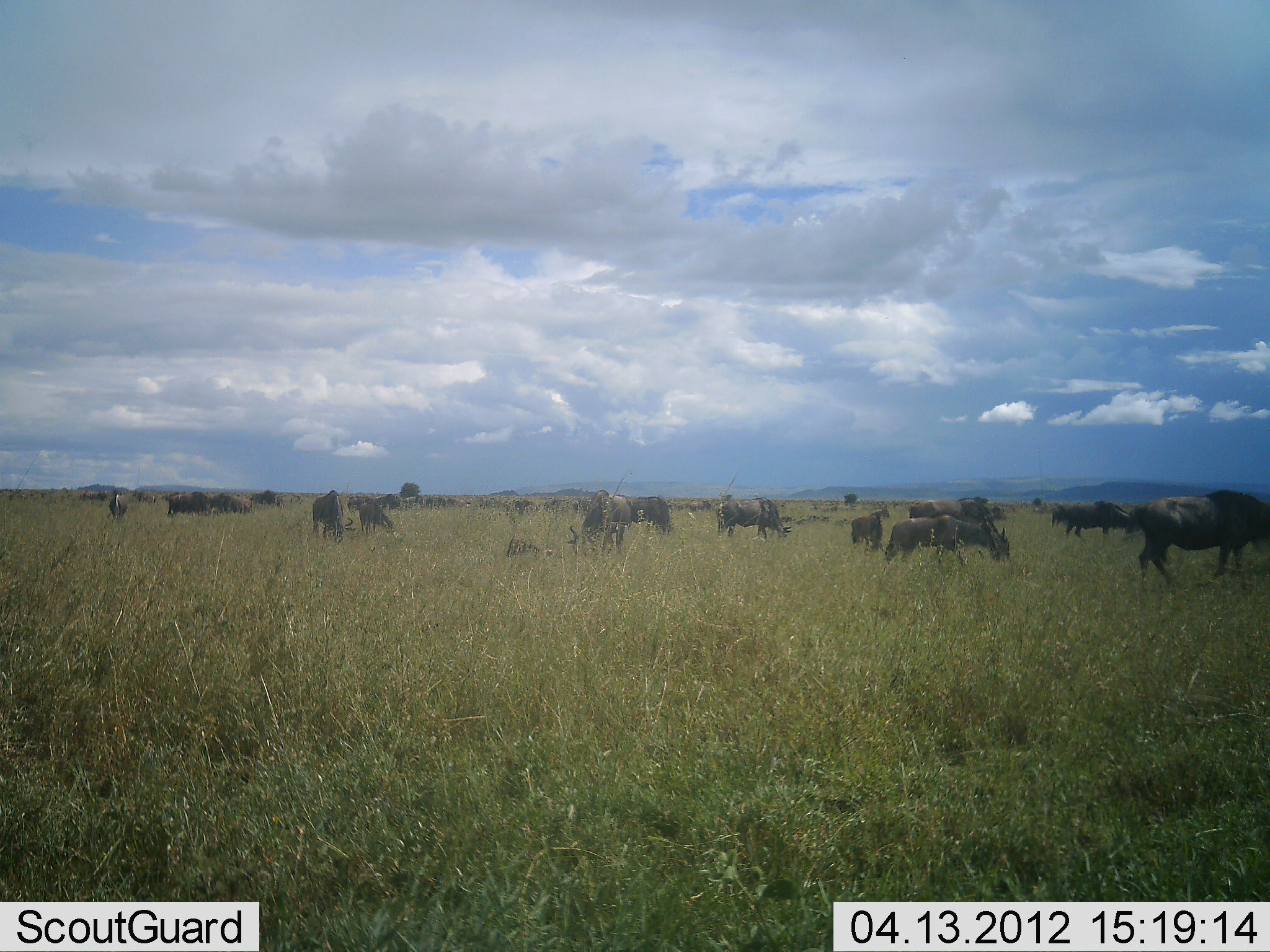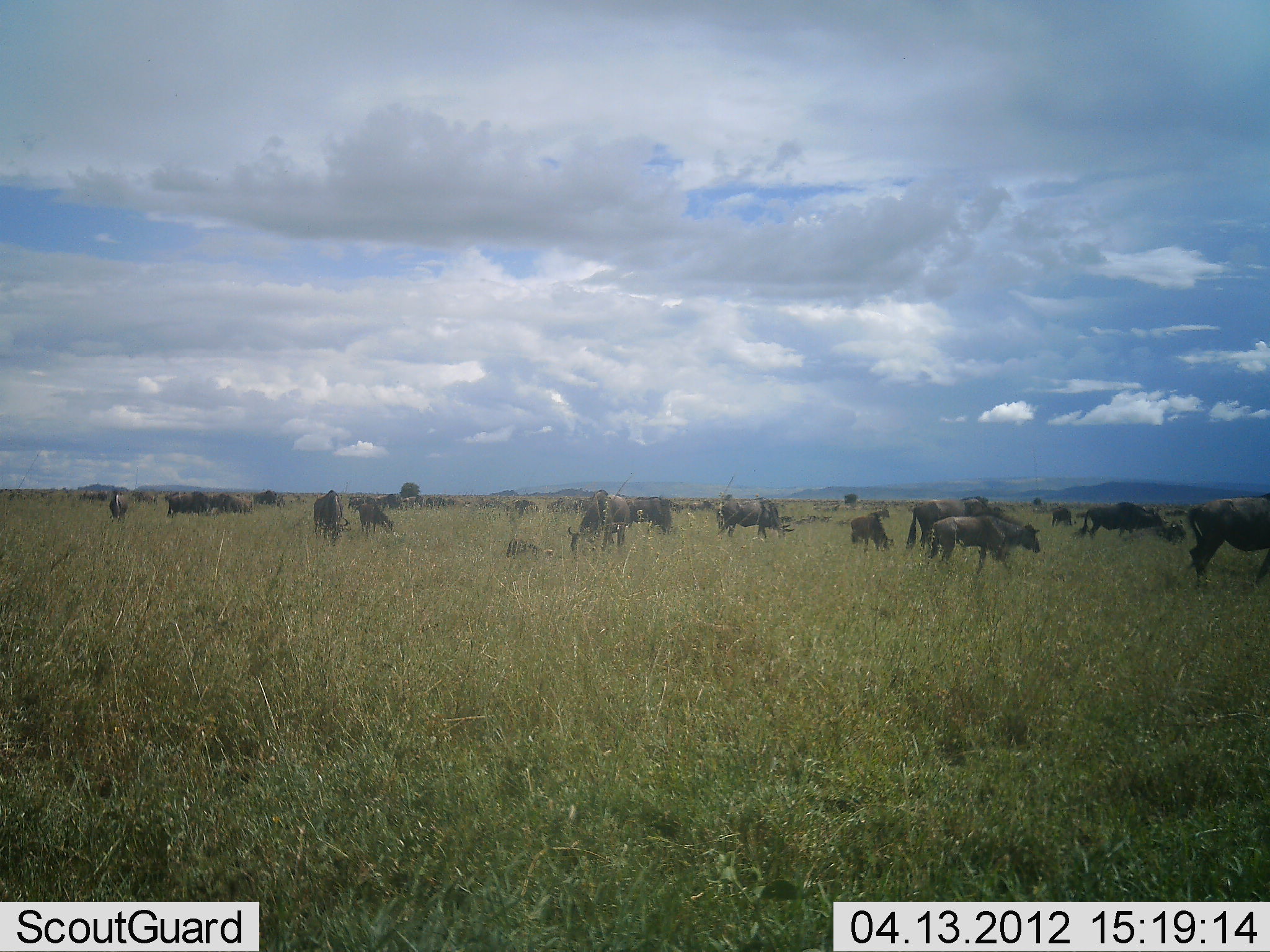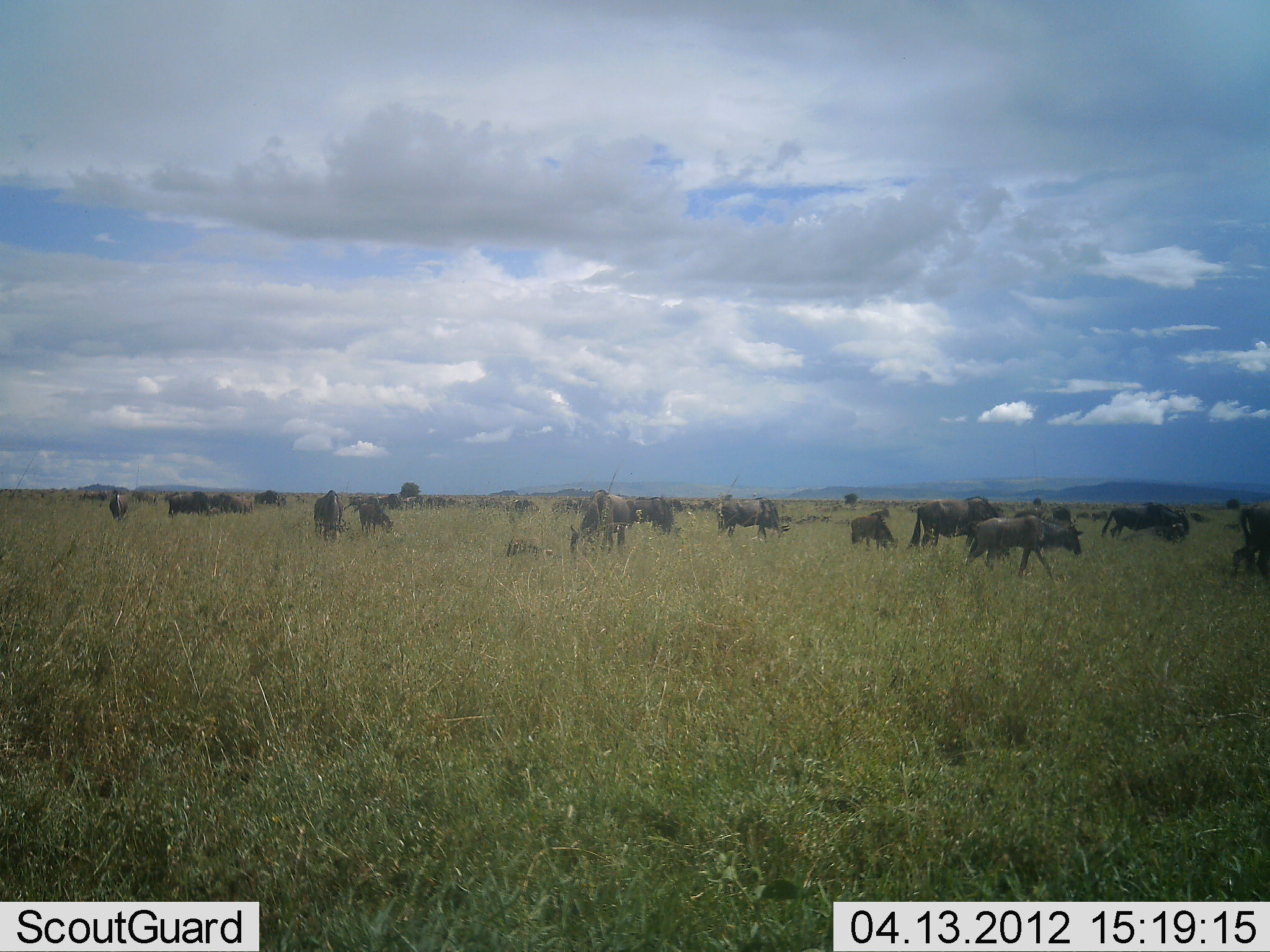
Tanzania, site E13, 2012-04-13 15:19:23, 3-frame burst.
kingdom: Animalia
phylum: Chordata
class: Mammalia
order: Artiodactyla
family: Bovidae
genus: Connochaetes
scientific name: Connochaetes taurinus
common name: blue wildebeest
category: wildebeest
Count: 11-50.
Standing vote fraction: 58%.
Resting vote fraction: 21%.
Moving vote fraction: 74%.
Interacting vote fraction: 0%.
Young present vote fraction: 42%.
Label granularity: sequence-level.